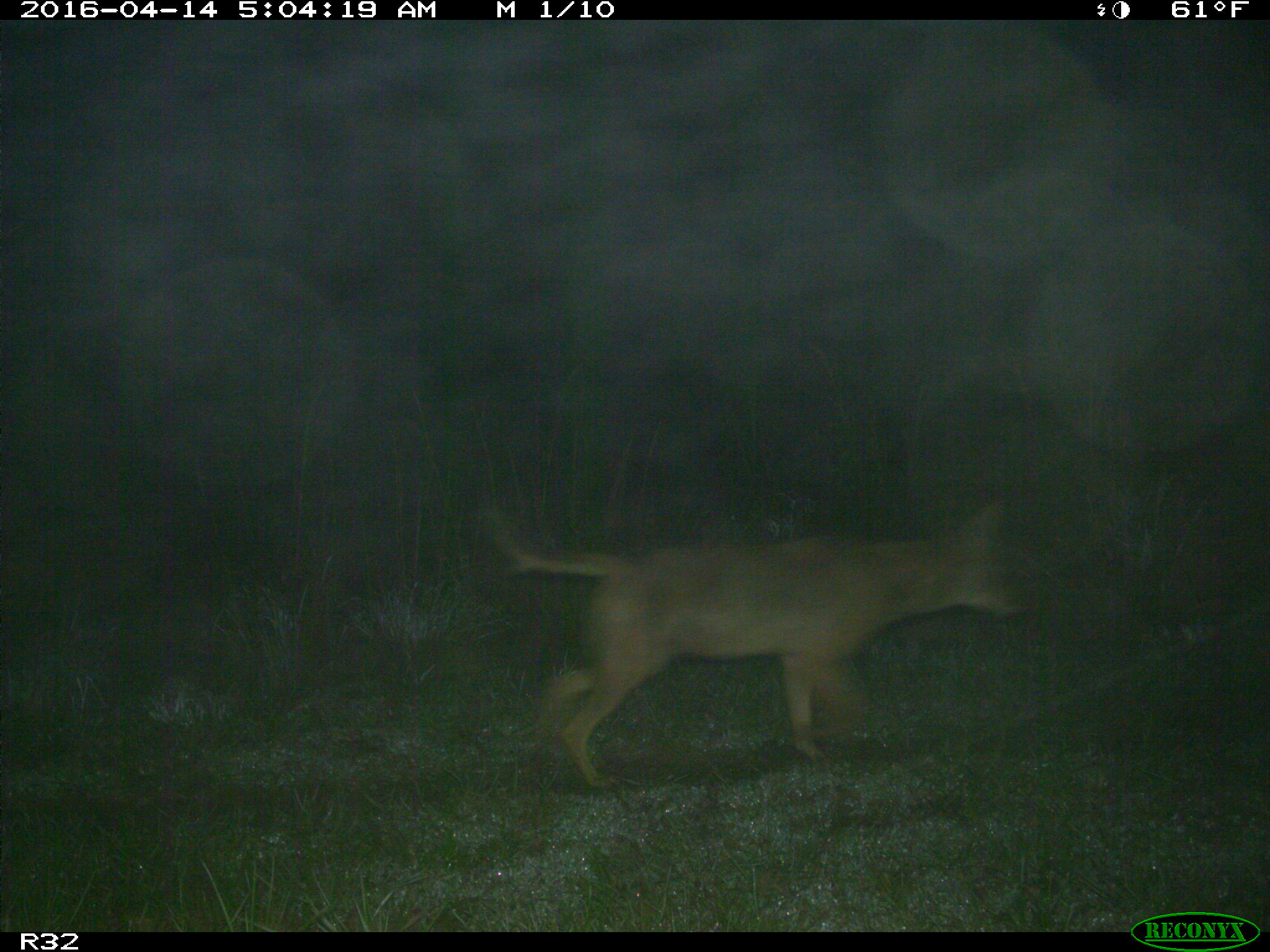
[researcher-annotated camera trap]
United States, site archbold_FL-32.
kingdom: Animalia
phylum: Chordata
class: Mammalia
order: Carnivora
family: Canidae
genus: Canis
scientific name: Canis latrans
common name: coyote